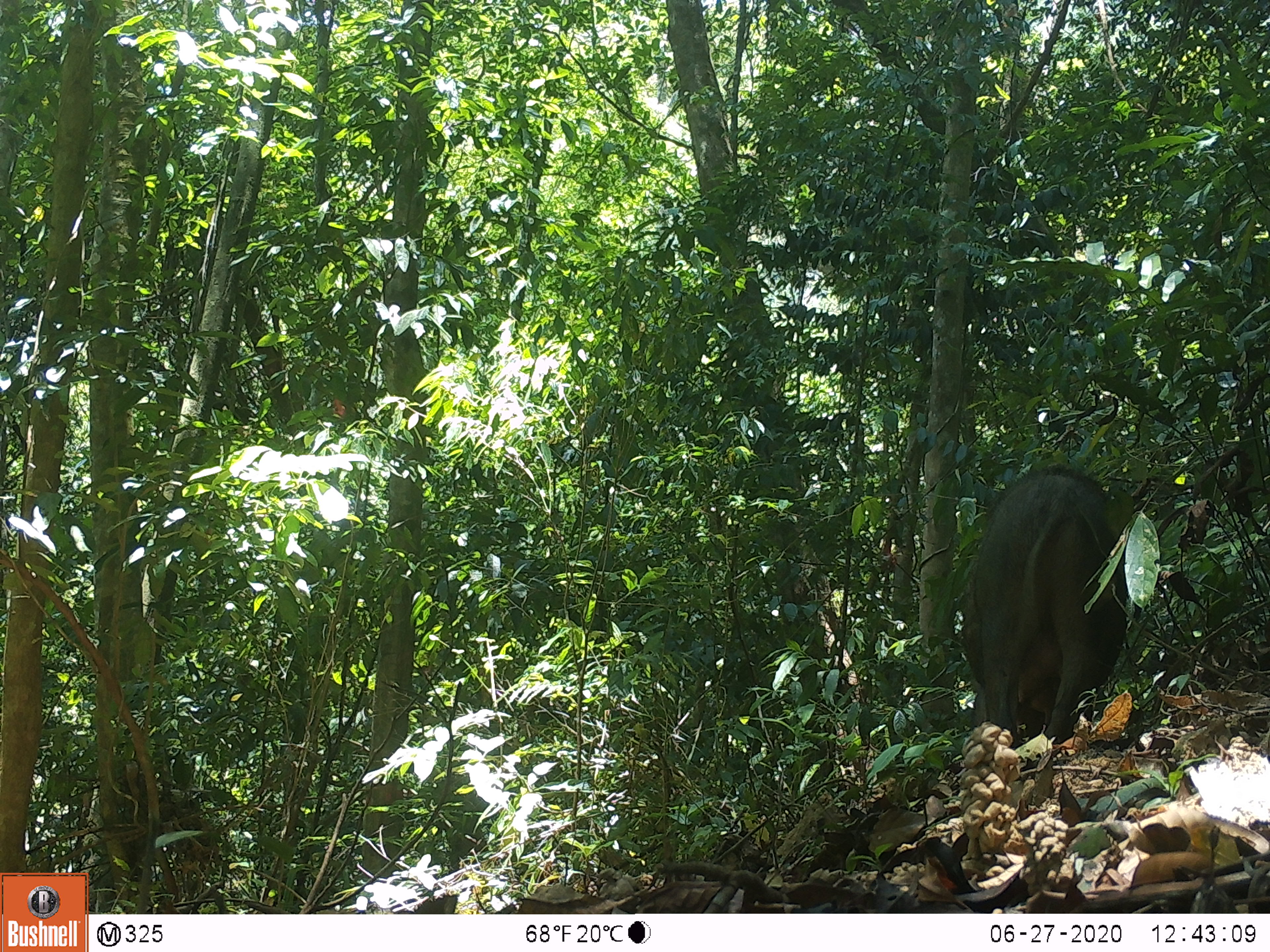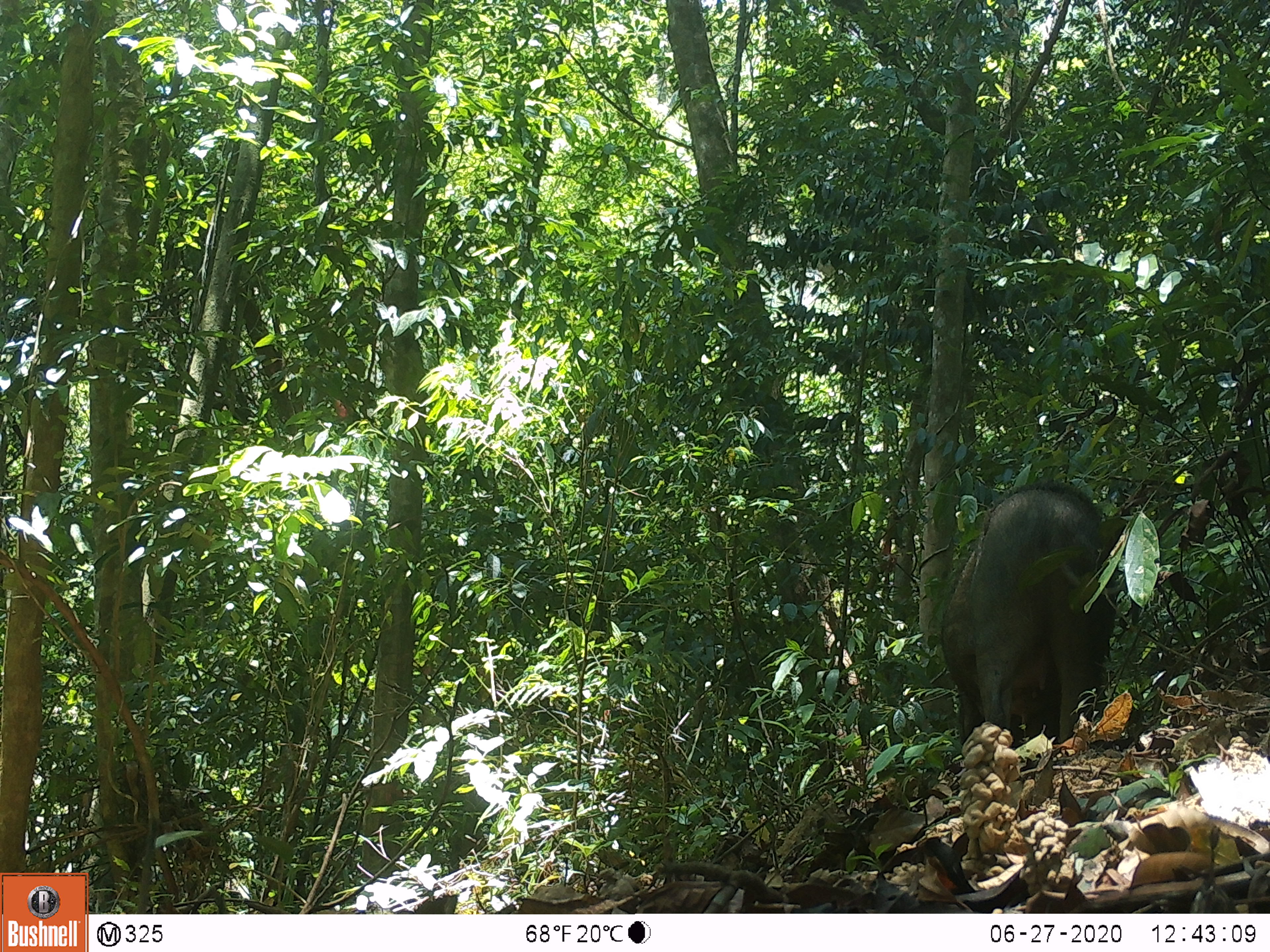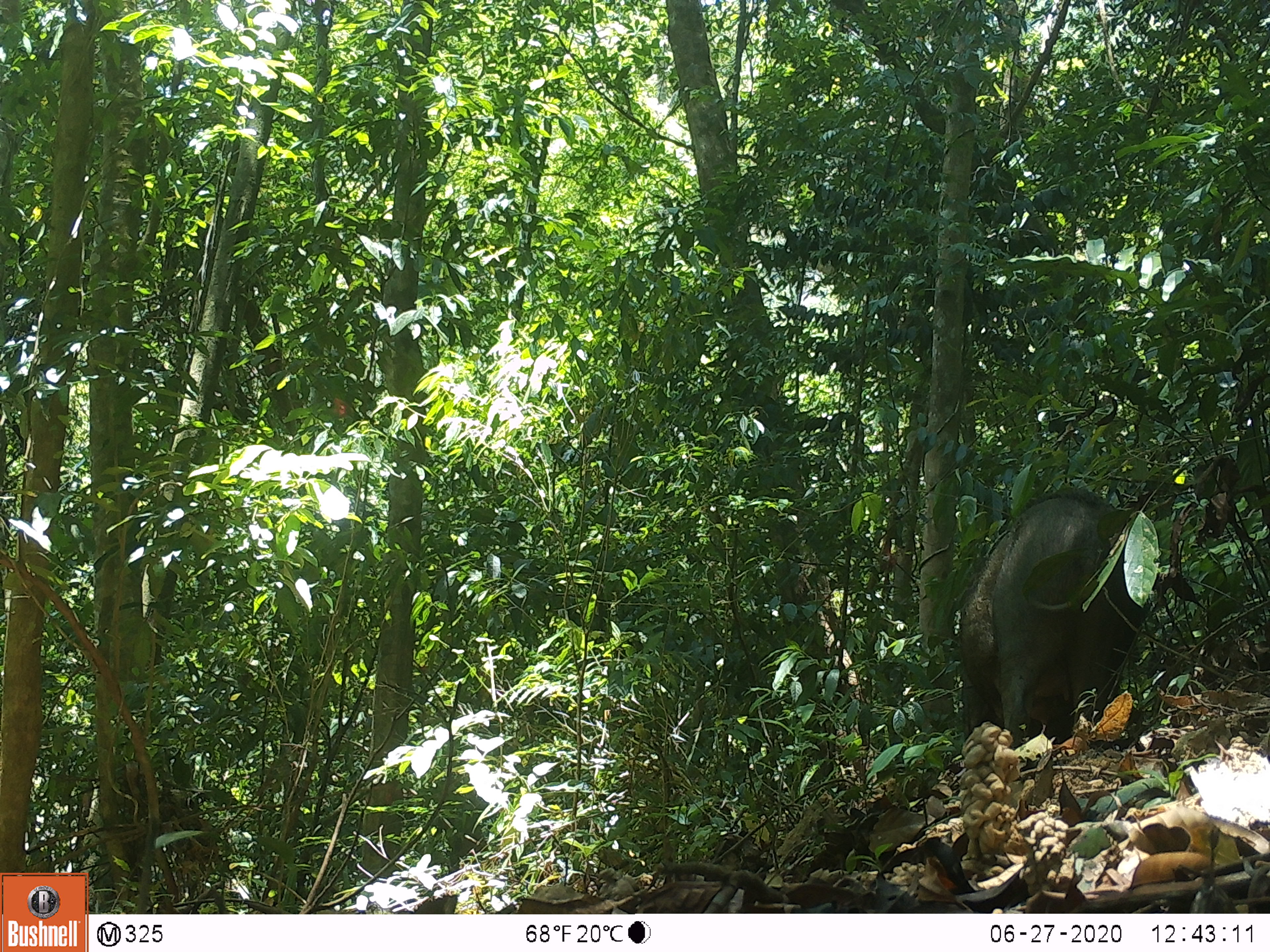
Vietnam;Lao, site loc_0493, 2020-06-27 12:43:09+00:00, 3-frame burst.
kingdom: Animalia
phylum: Chordata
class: Mammalia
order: Artiodactyla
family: Suidae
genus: Sus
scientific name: Sus scrofa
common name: eurasian wild pig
Eurasian wild pig (Sus scrofa). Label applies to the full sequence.